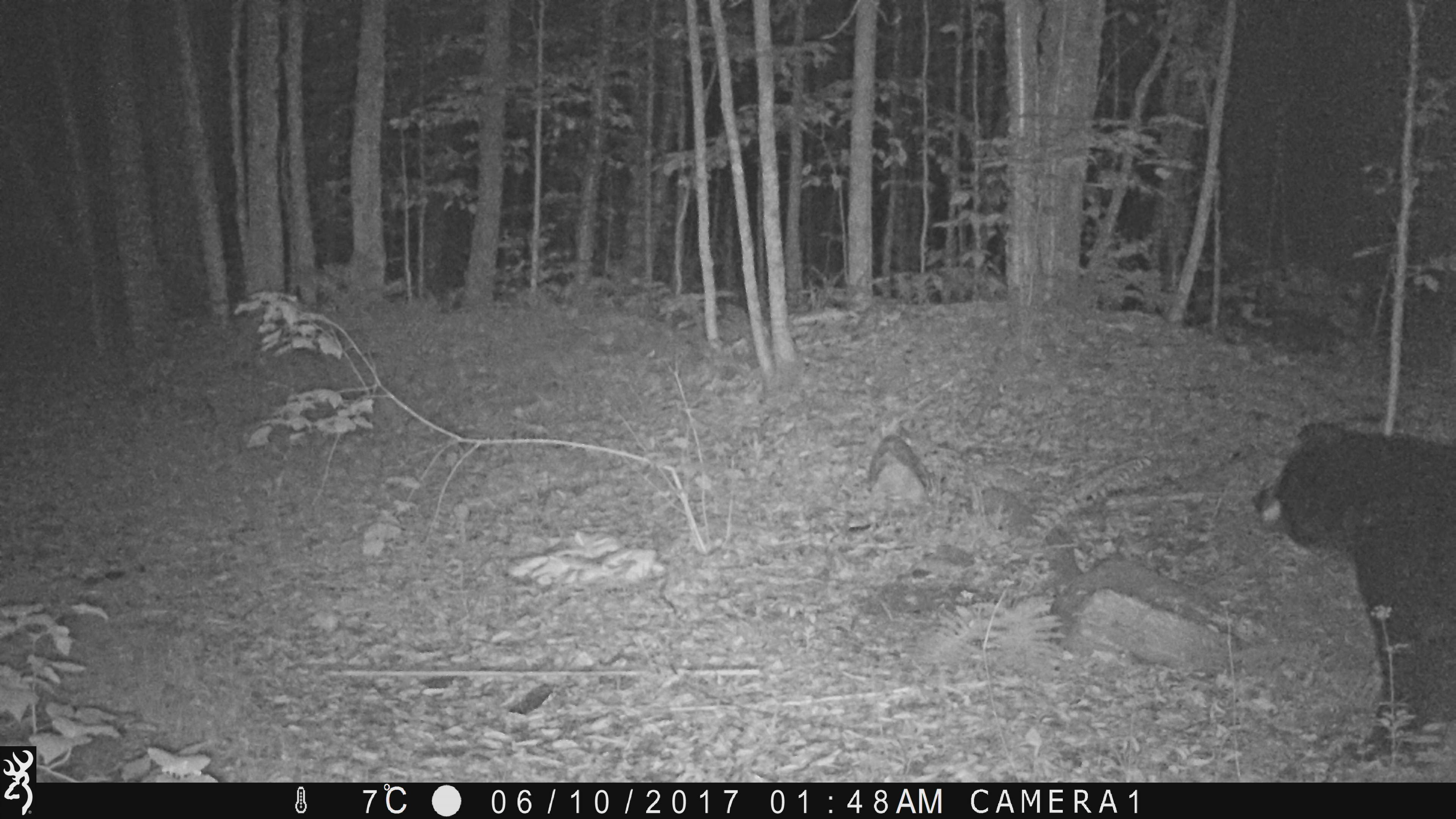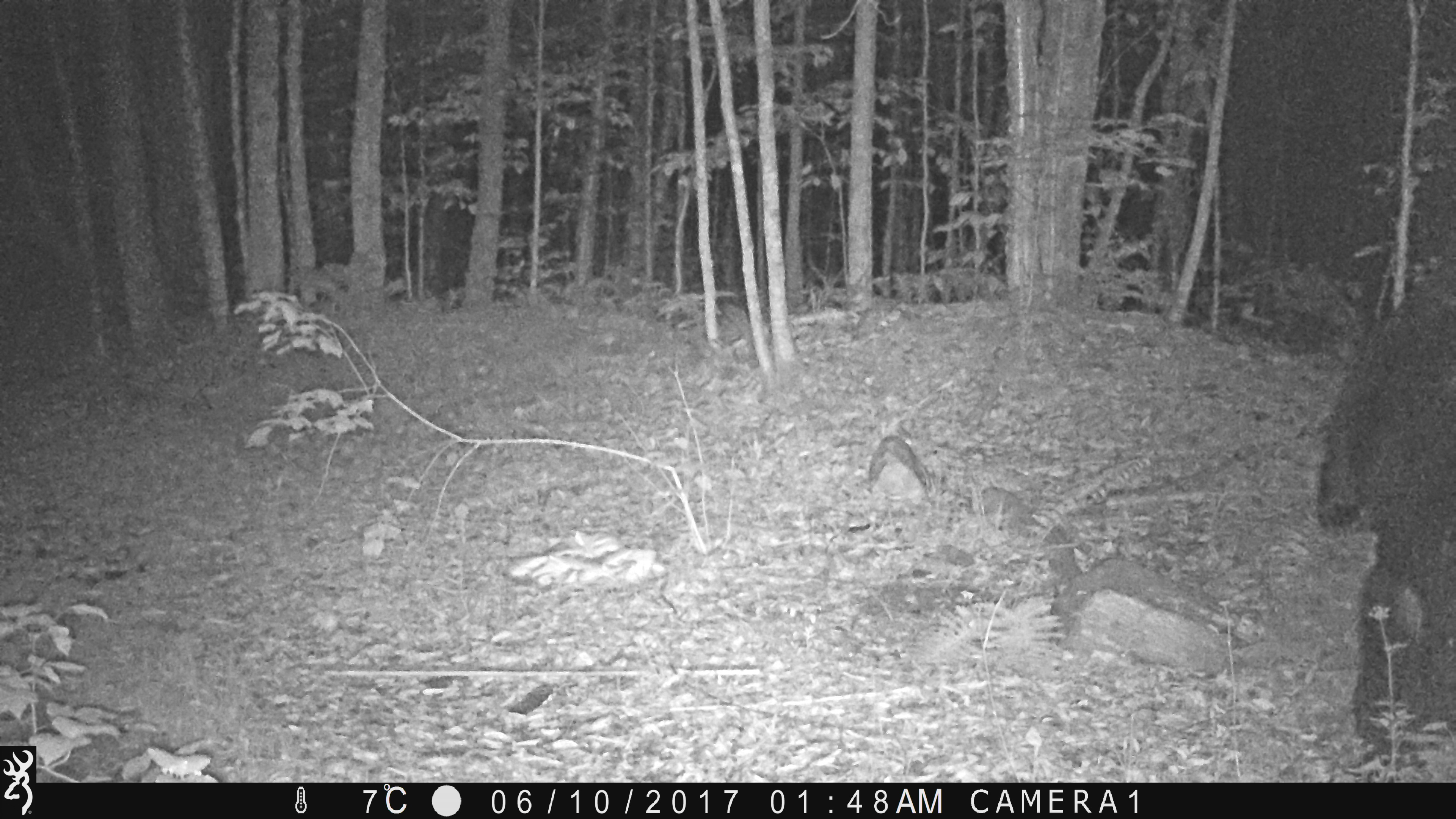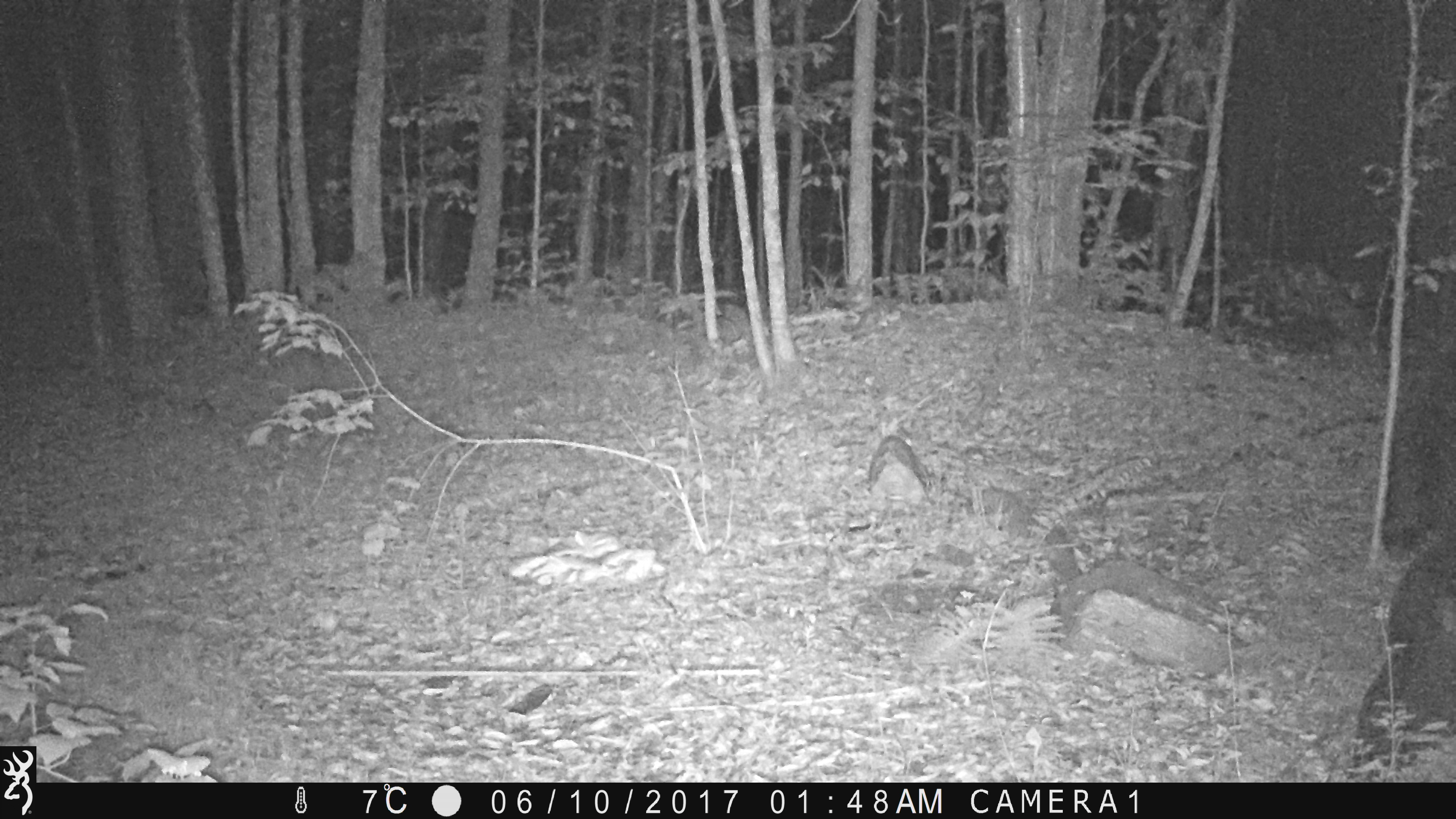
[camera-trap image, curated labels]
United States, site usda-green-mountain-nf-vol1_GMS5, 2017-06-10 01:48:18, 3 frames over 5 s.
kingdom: Animalia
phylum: Chordata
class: Mammalia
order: Carnivora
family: Ursidae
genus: Ursus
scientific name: Ursus americanus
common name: black bear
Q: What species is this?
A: Black bear (Ursus americanus).